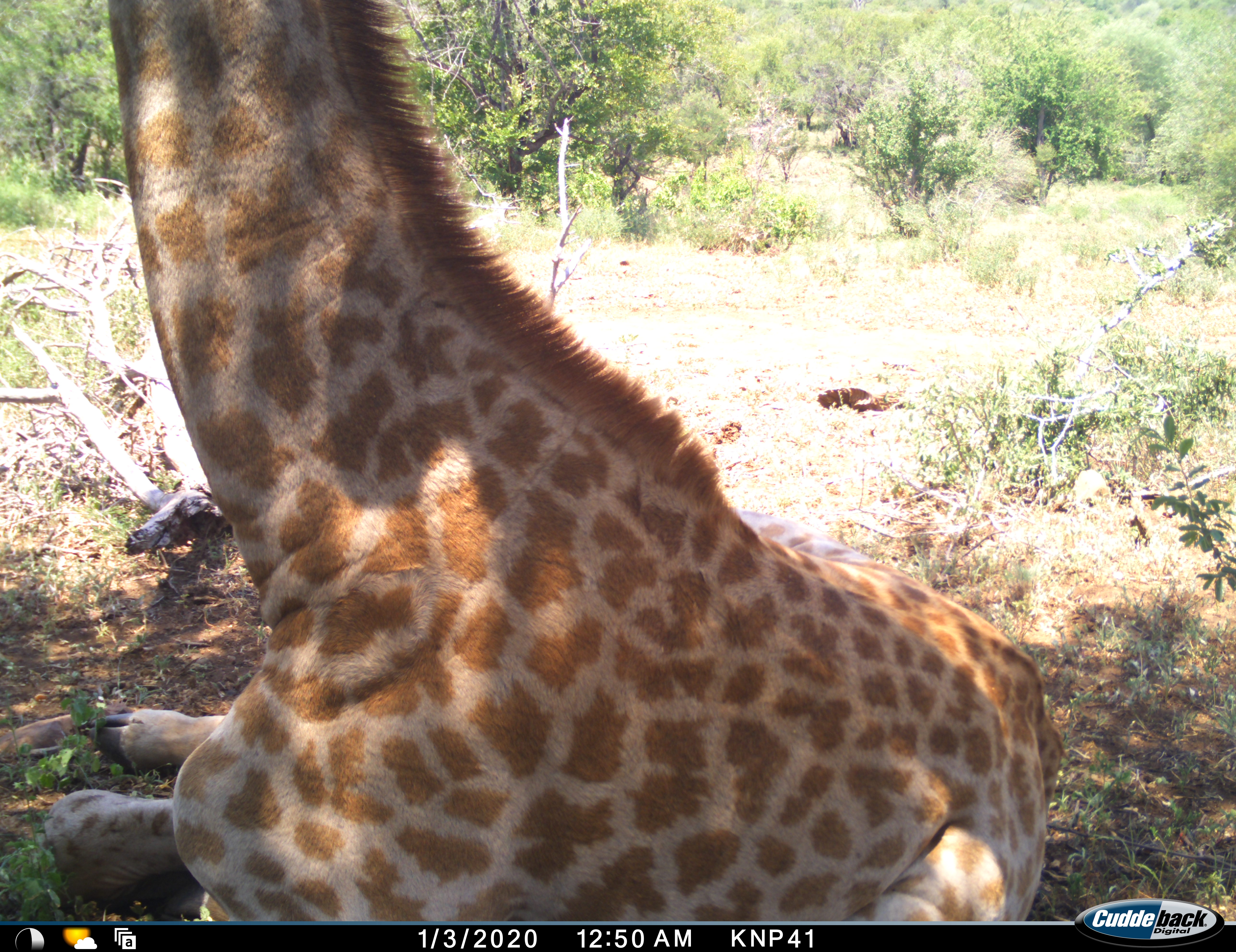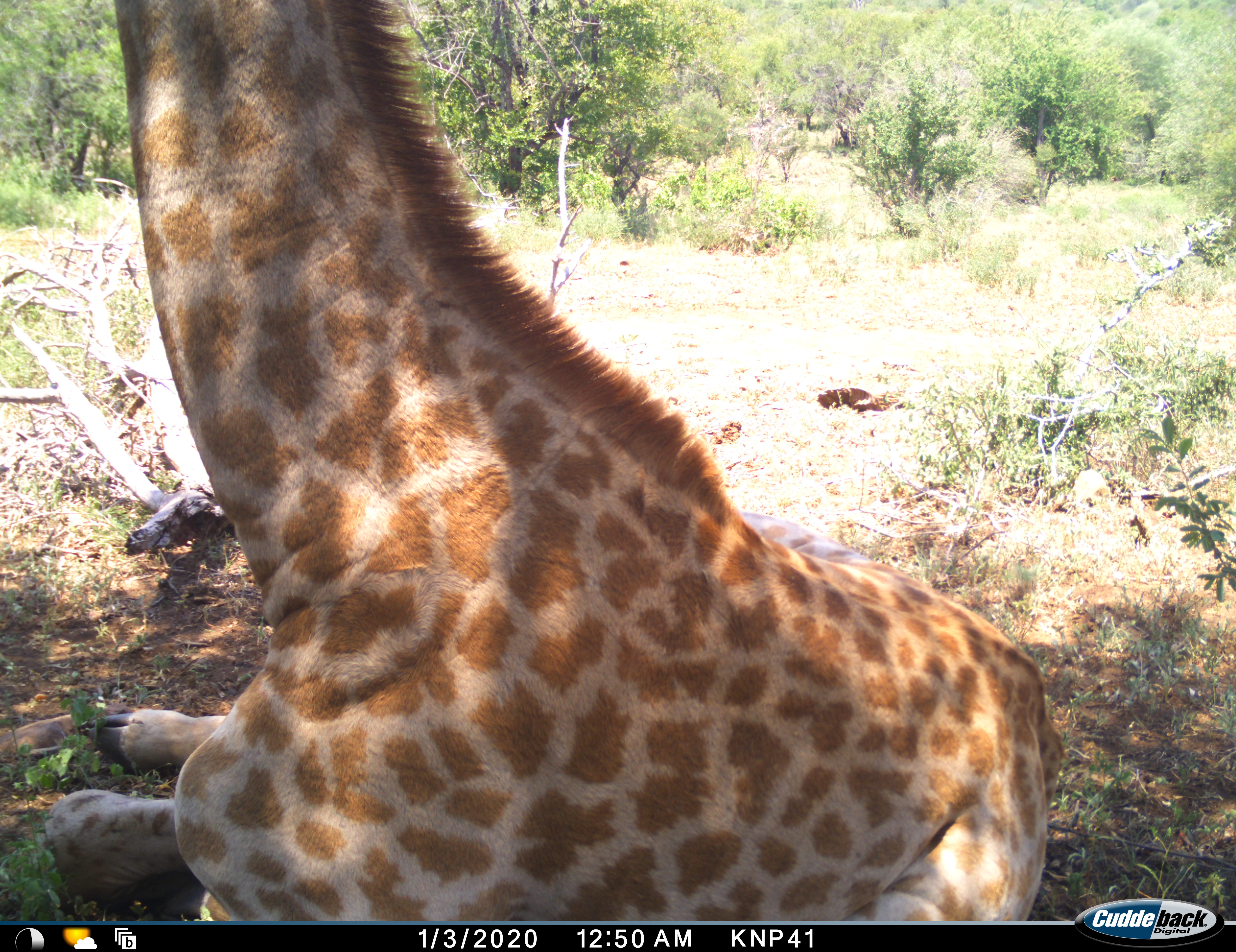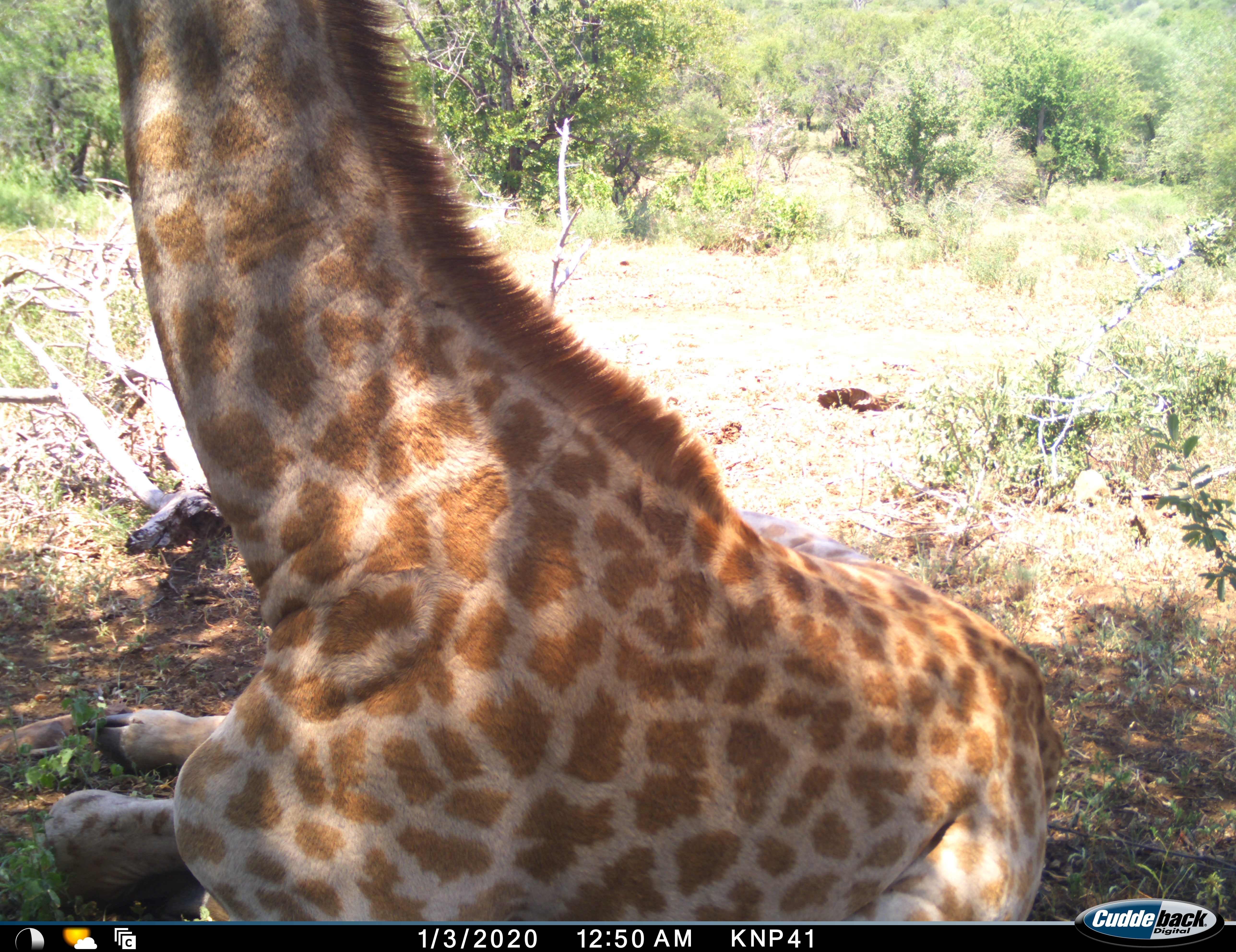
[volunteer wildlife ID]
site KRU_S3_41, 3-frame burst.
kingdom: Animalia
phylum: Chordata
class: Mammalia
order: Artiodactyla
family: Giraffidae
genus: Giraffa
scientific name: Giraffa camelopardalis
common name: giraffe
Giraffe (Giraffa camelopardalis), count 1. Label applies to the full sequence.